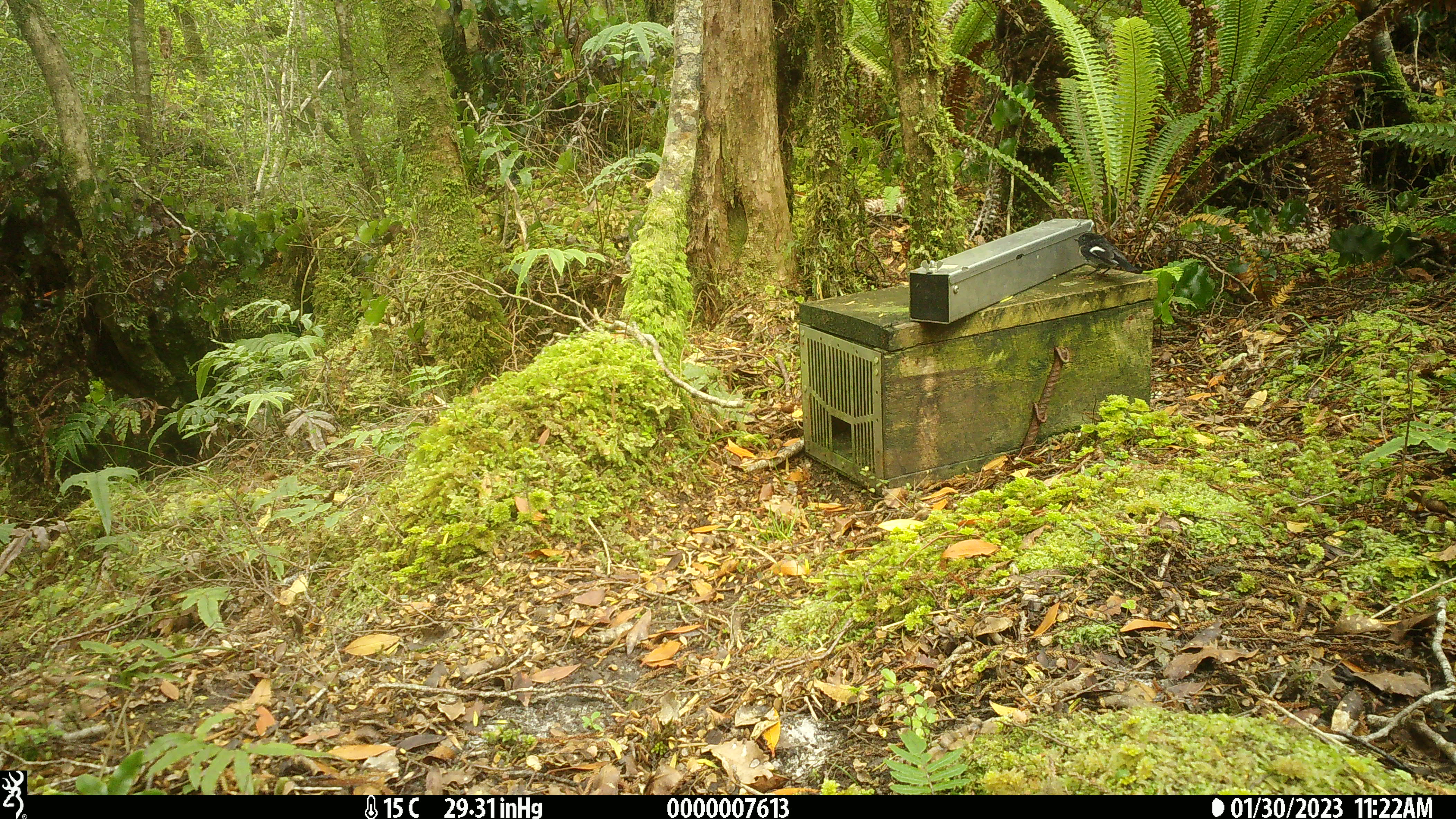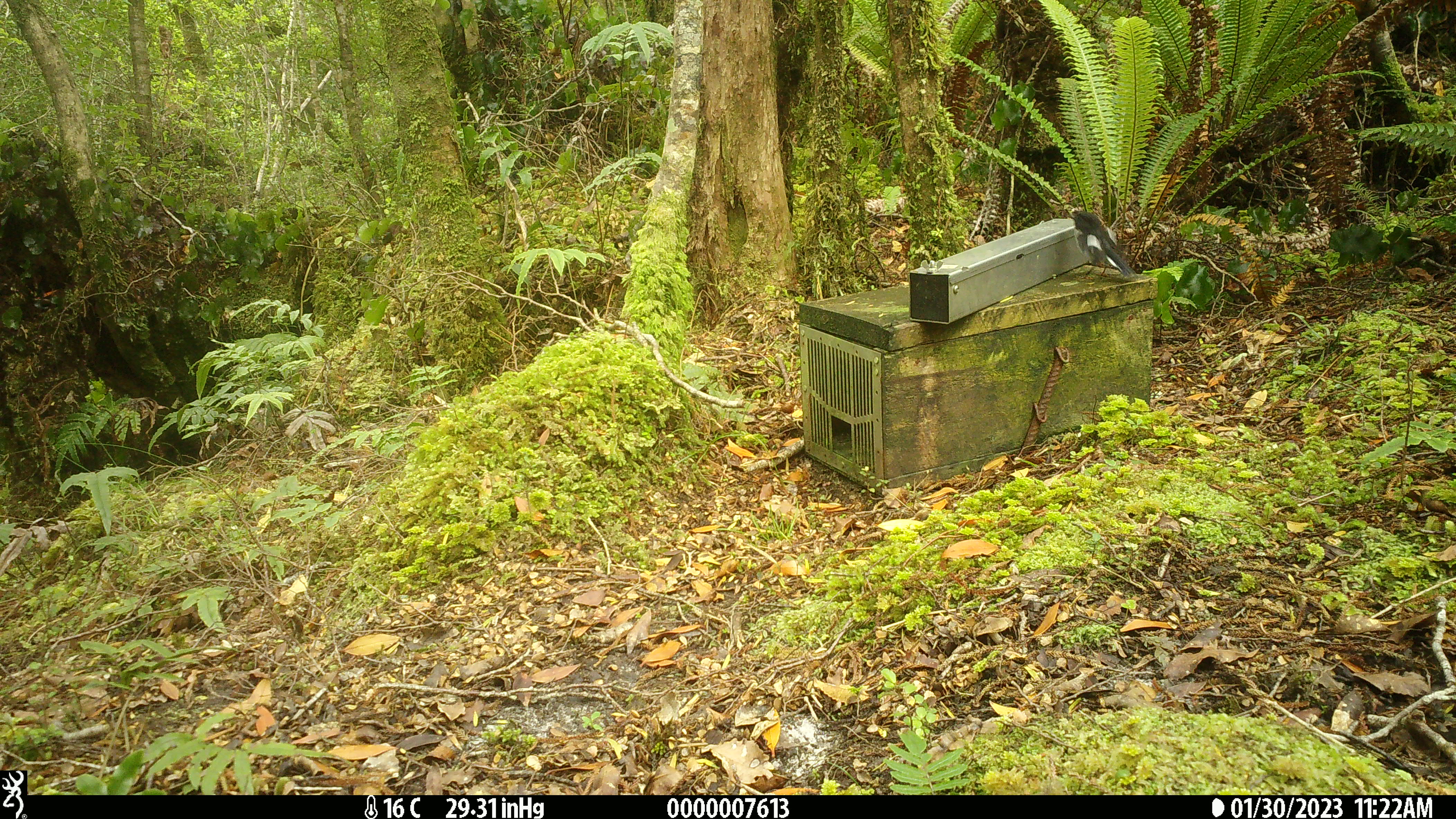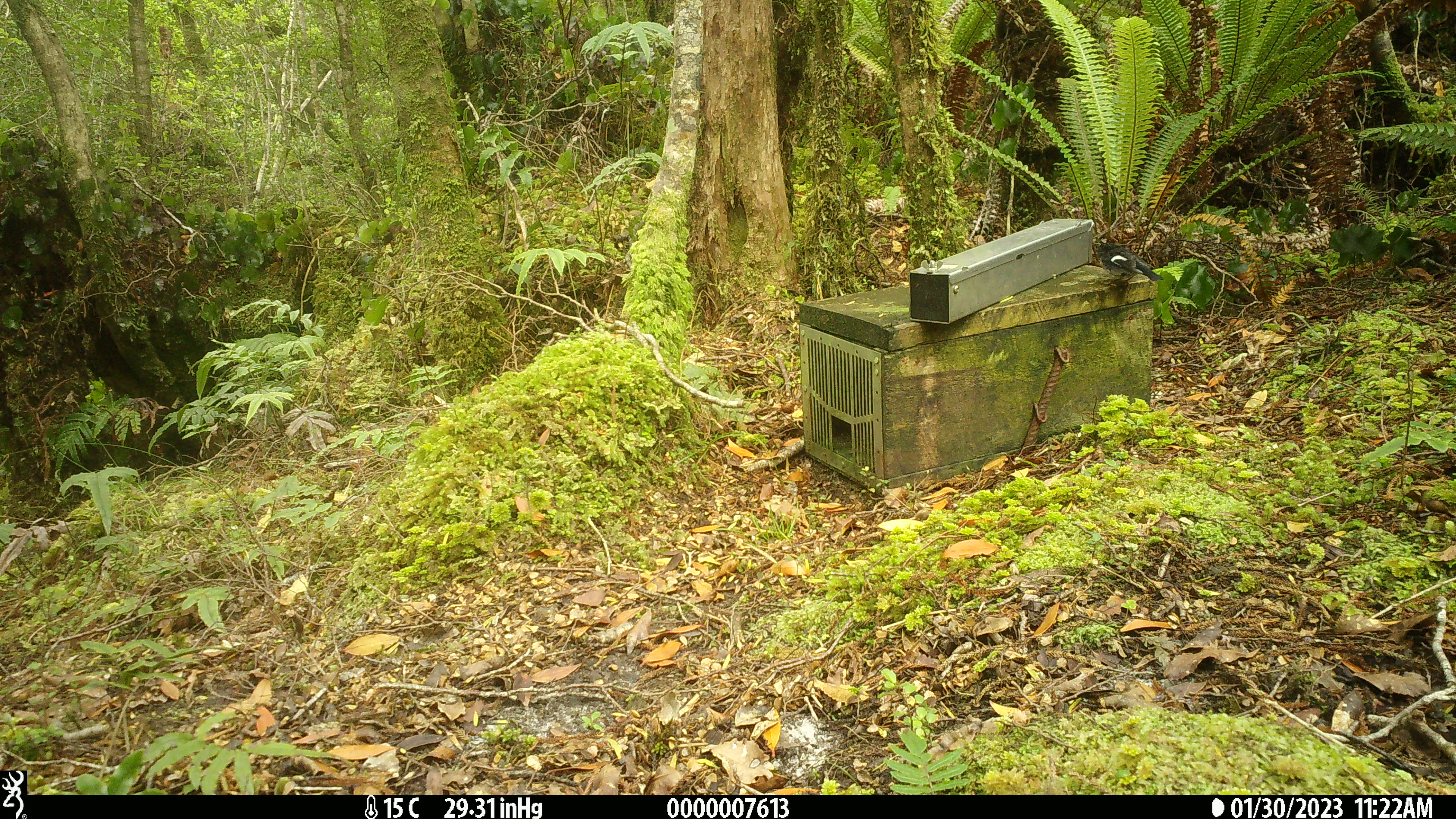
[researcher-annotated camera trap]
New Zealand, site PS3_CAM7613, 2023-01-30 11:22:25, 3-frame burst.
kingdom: Animalia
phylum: Chordata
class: Aves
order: Passeriformes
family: Petroicidae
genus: Petroica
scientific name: Petroica macrocephala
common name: tomtit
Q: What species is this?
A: Tomtit (Petroica macrocephala).